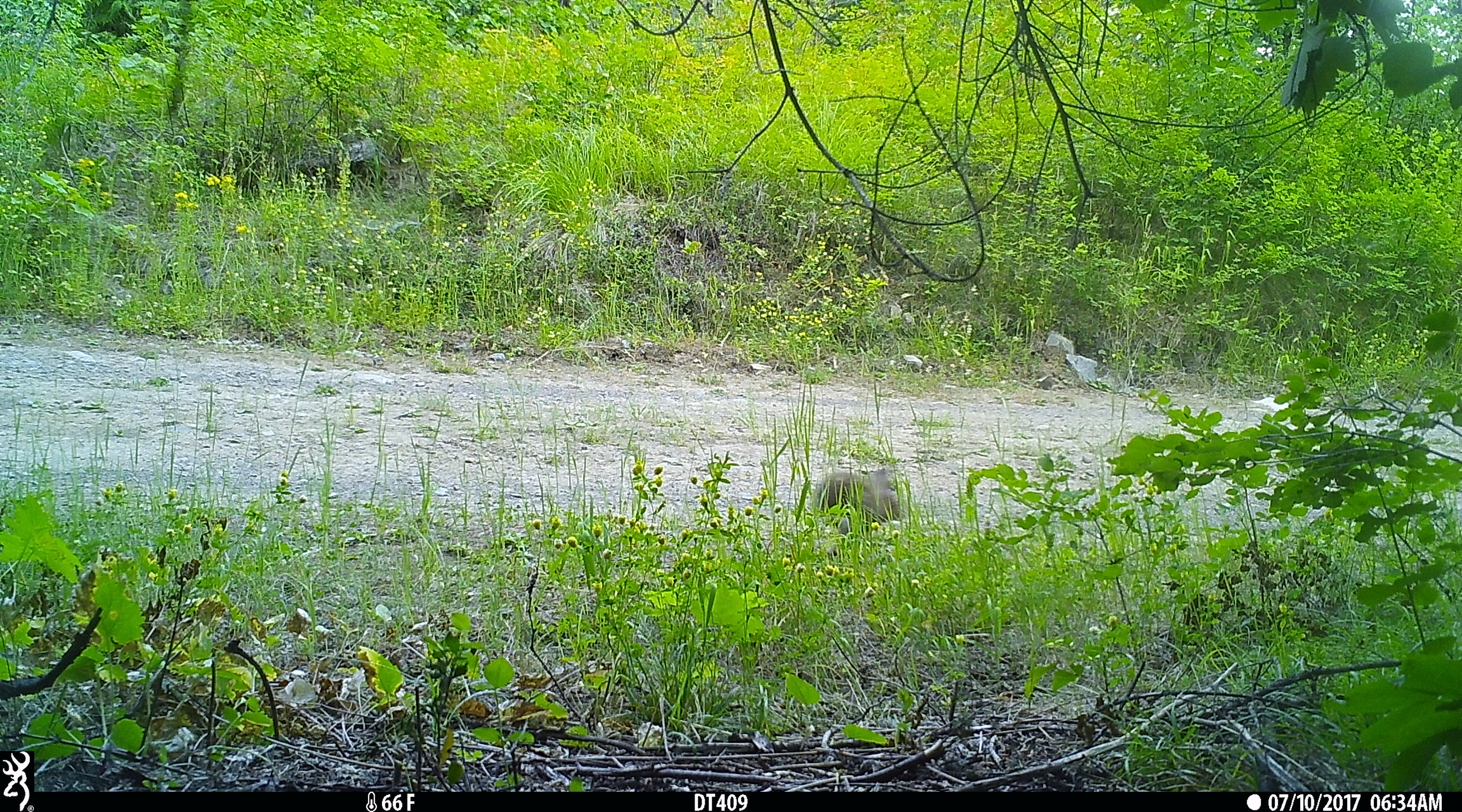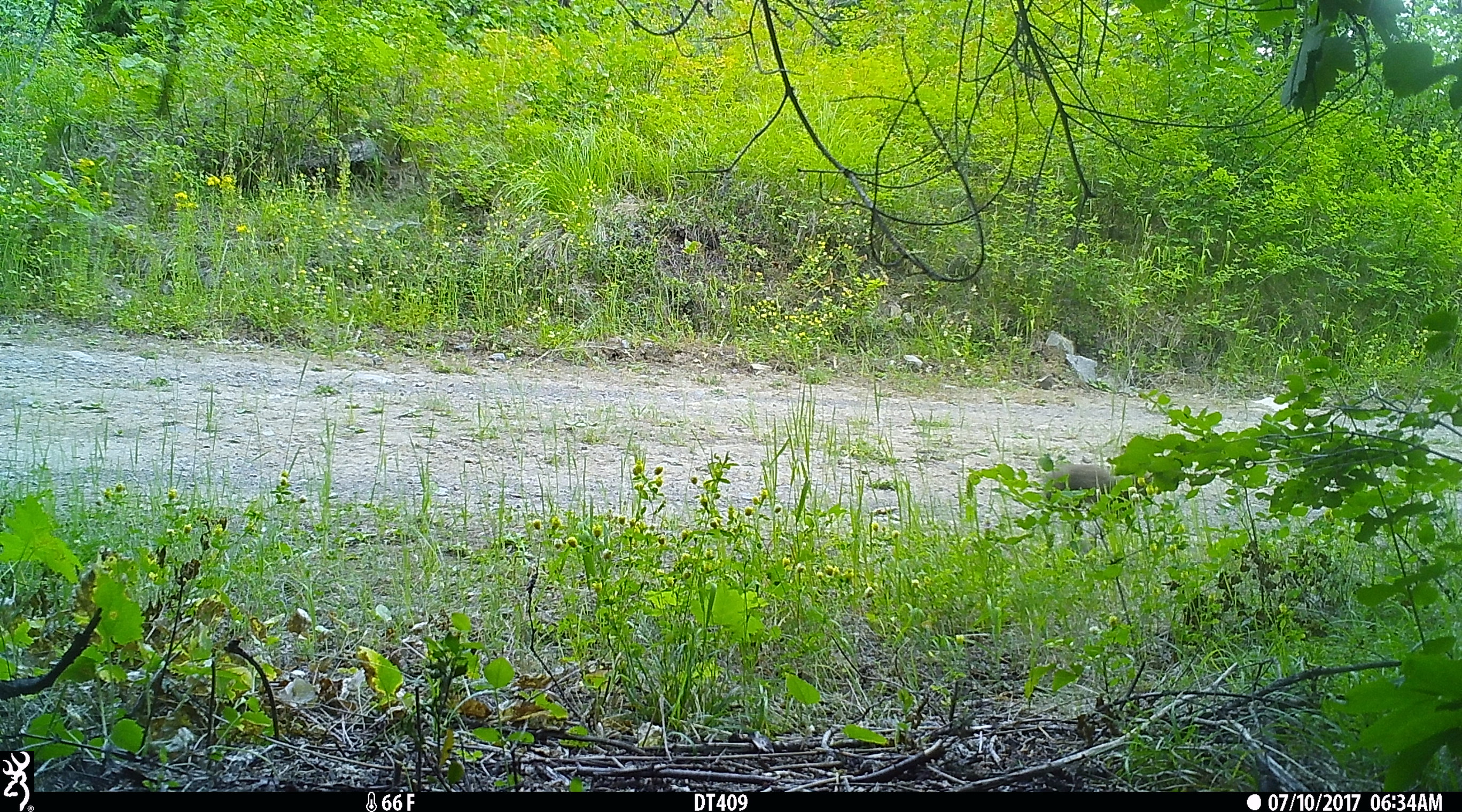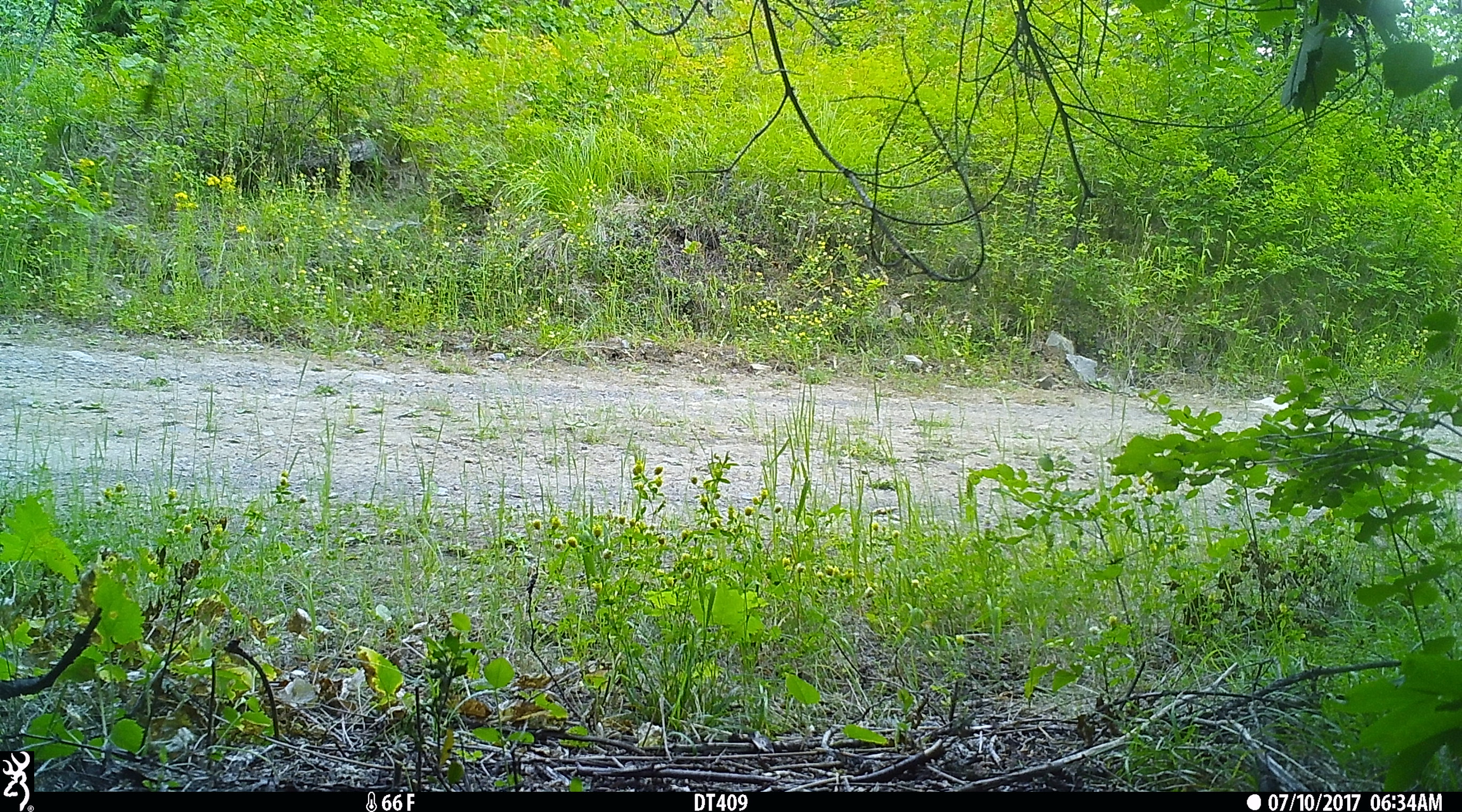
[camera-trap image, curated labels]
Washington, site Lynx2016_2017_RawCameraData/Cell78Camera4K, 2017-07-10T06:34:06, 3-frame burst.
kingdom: Animalia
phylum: Chordata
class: Mammalia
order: Lagomorpha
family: Leporidae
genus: Lepus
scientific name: Lepus americanus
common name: snowshoe hare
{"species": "Lepus americanus (snowshoe hare)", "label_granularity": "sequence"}